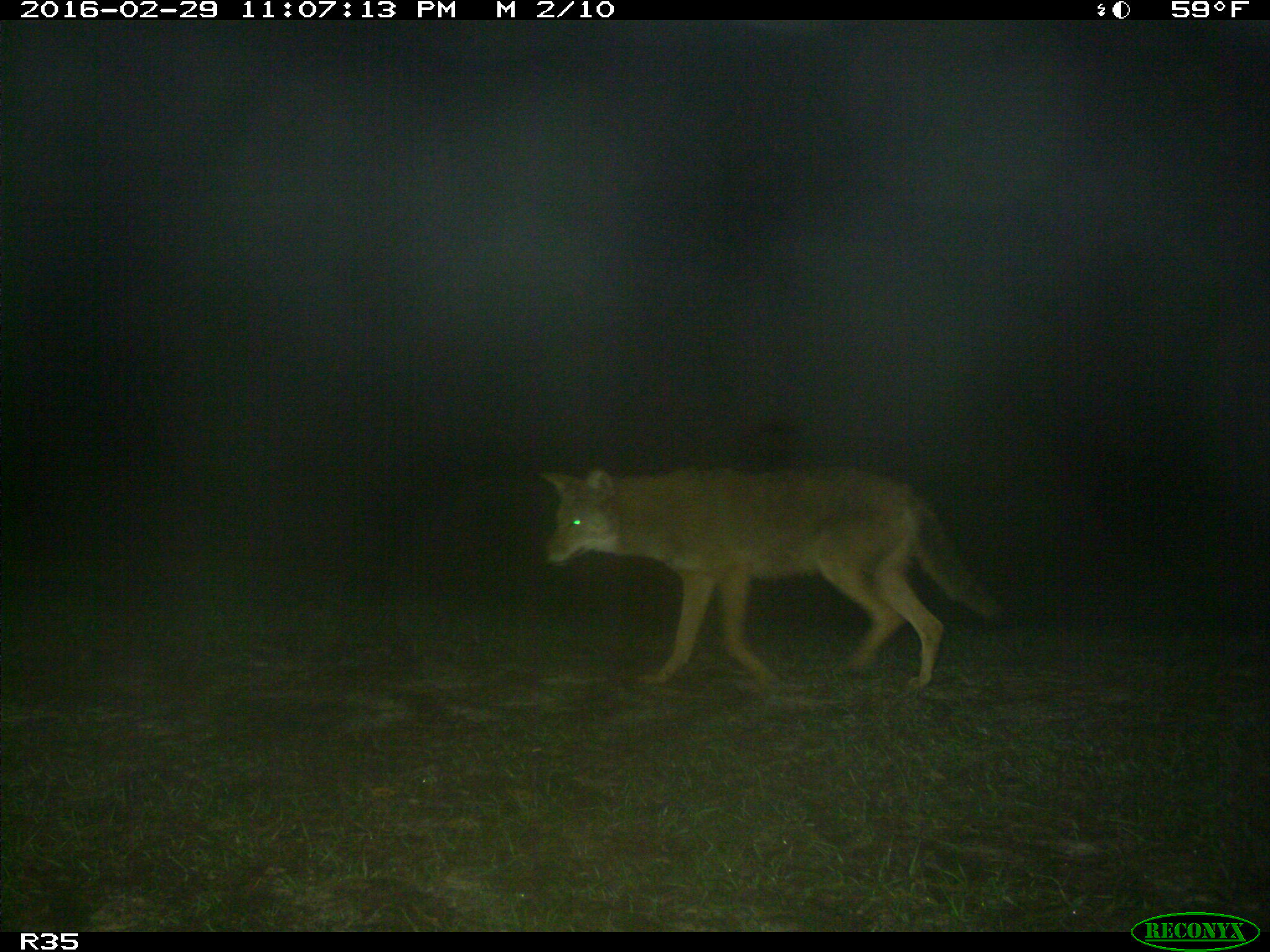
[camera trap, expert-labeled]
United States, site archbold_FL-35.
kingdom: Animalia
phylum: Chordata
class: Mammalia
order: Carnivora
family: Canidae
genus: Canis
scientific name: Canis latrans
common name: coyote